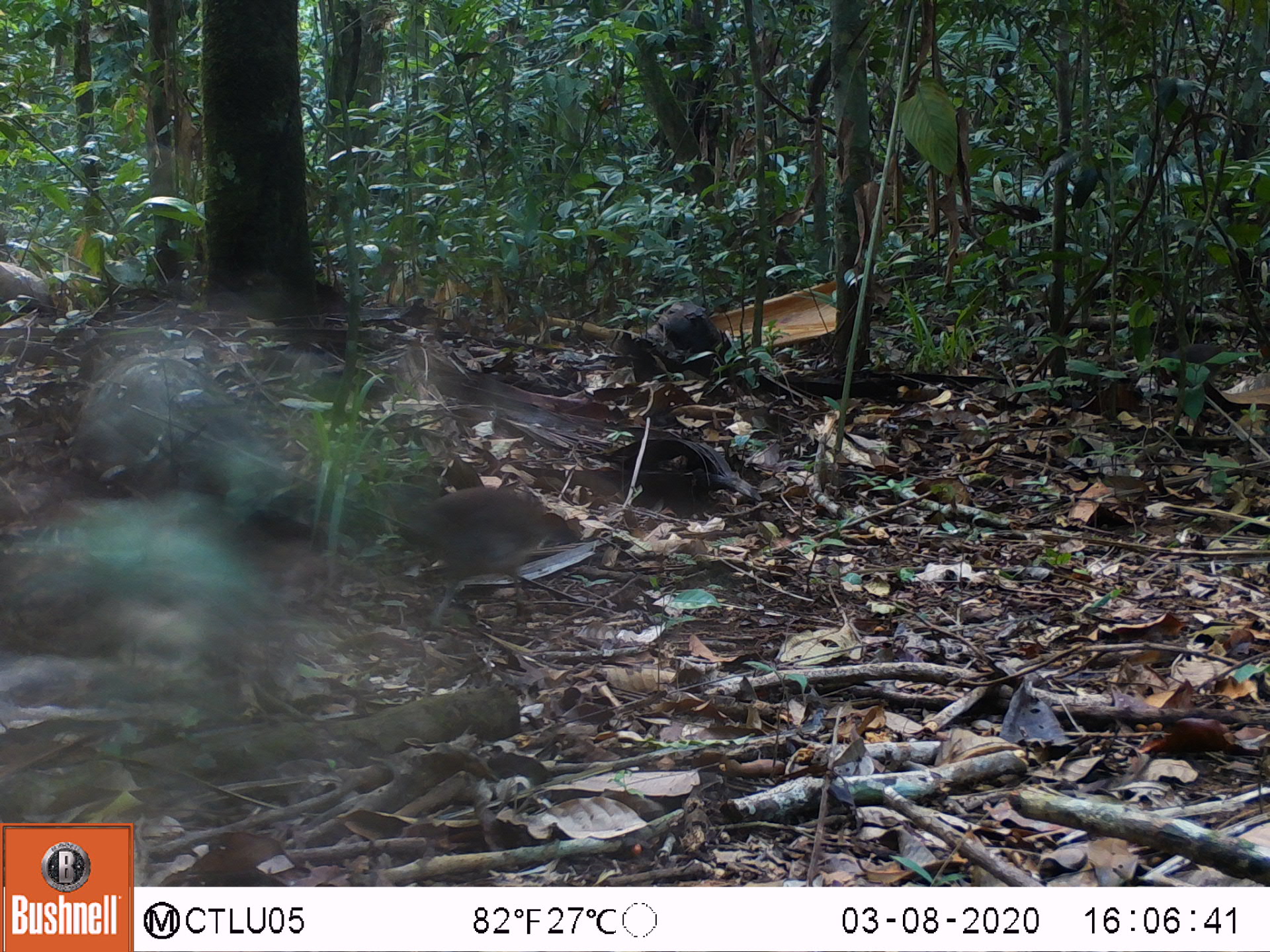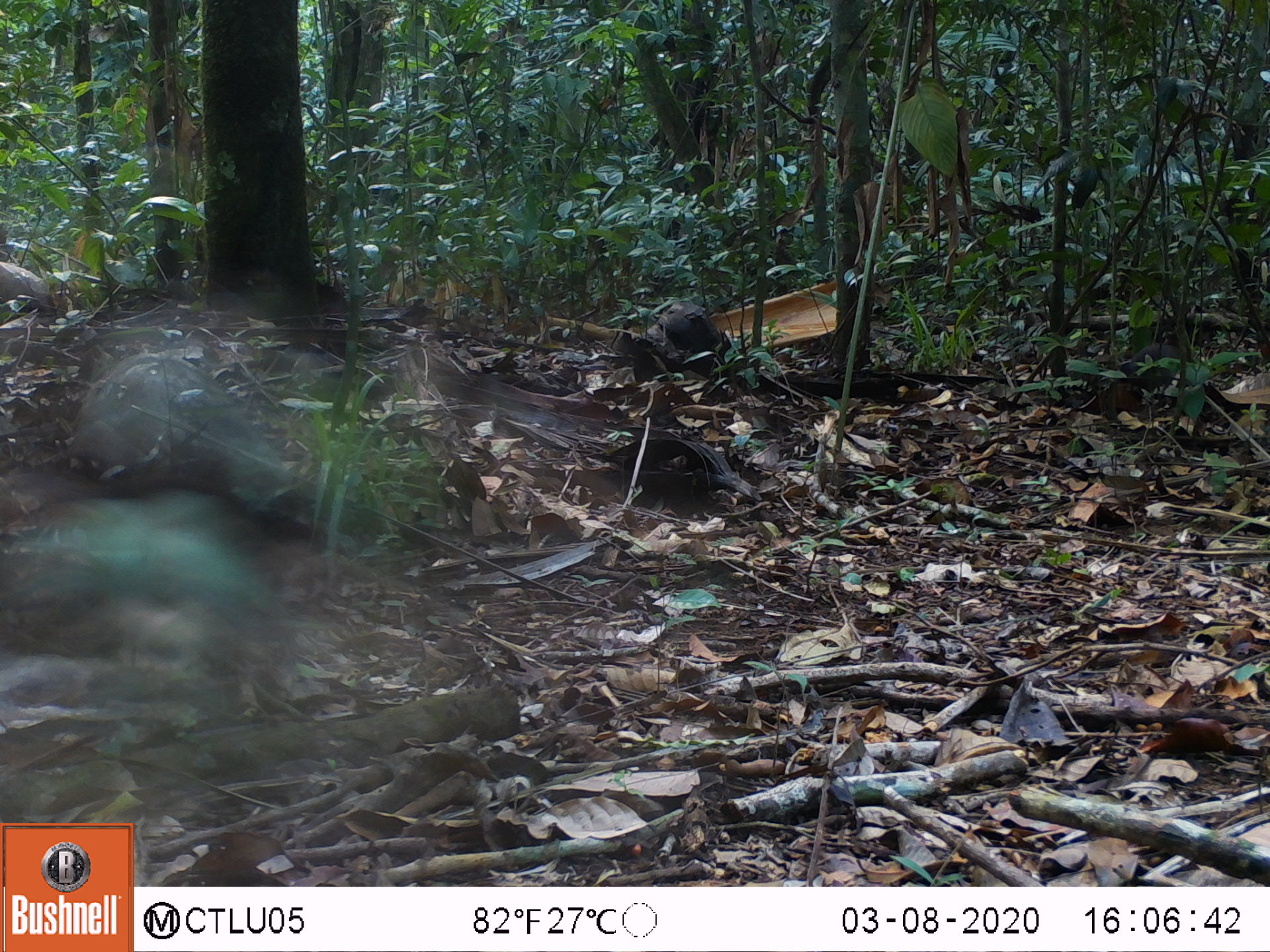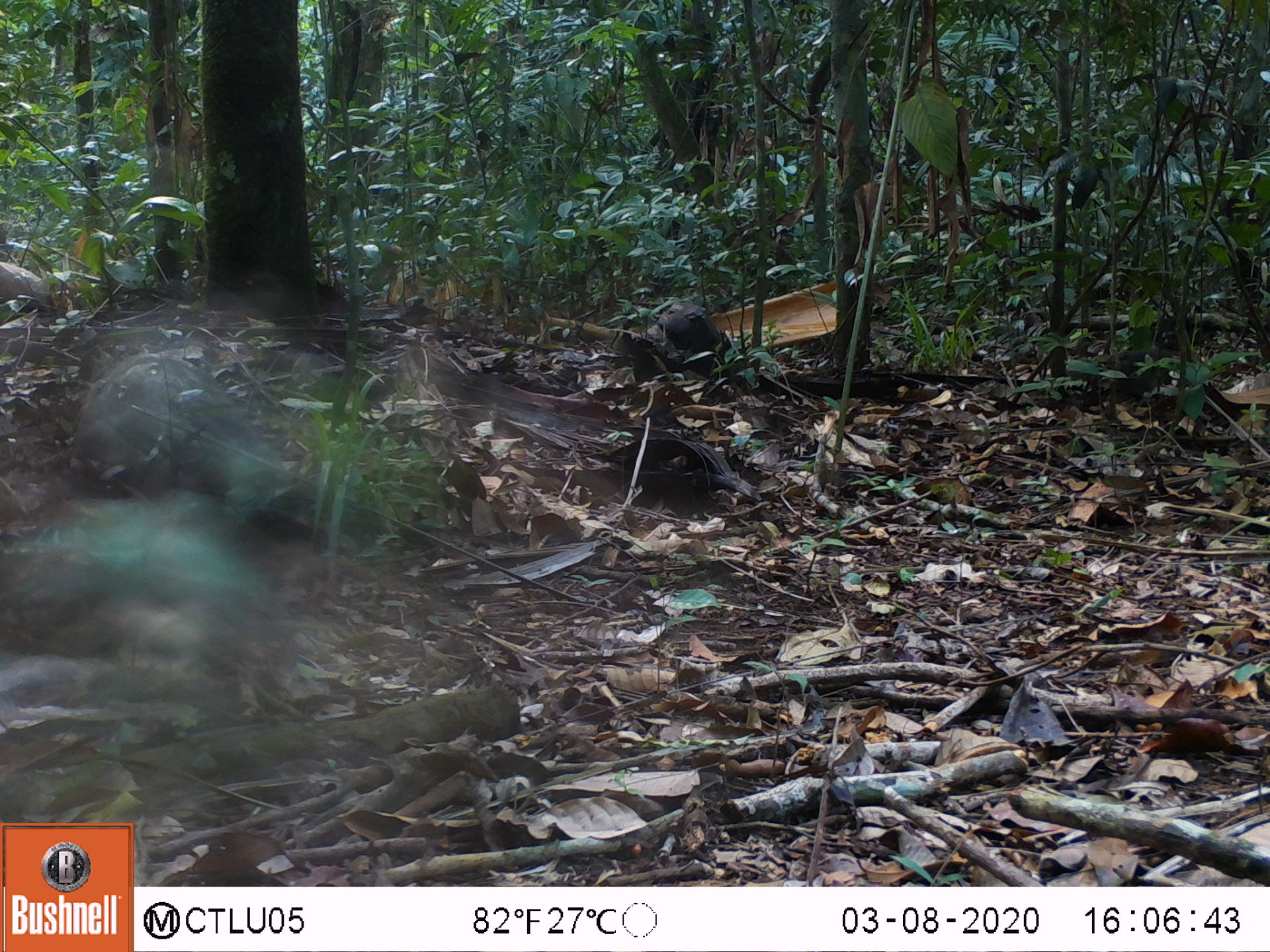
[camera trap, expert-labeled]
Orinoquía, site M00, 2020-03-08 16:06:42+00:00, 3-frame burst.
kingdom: Animalia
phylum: Chordata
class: Aves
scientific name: Aves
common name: bird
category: unknown bird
Unknown bird (bird) (Aves).